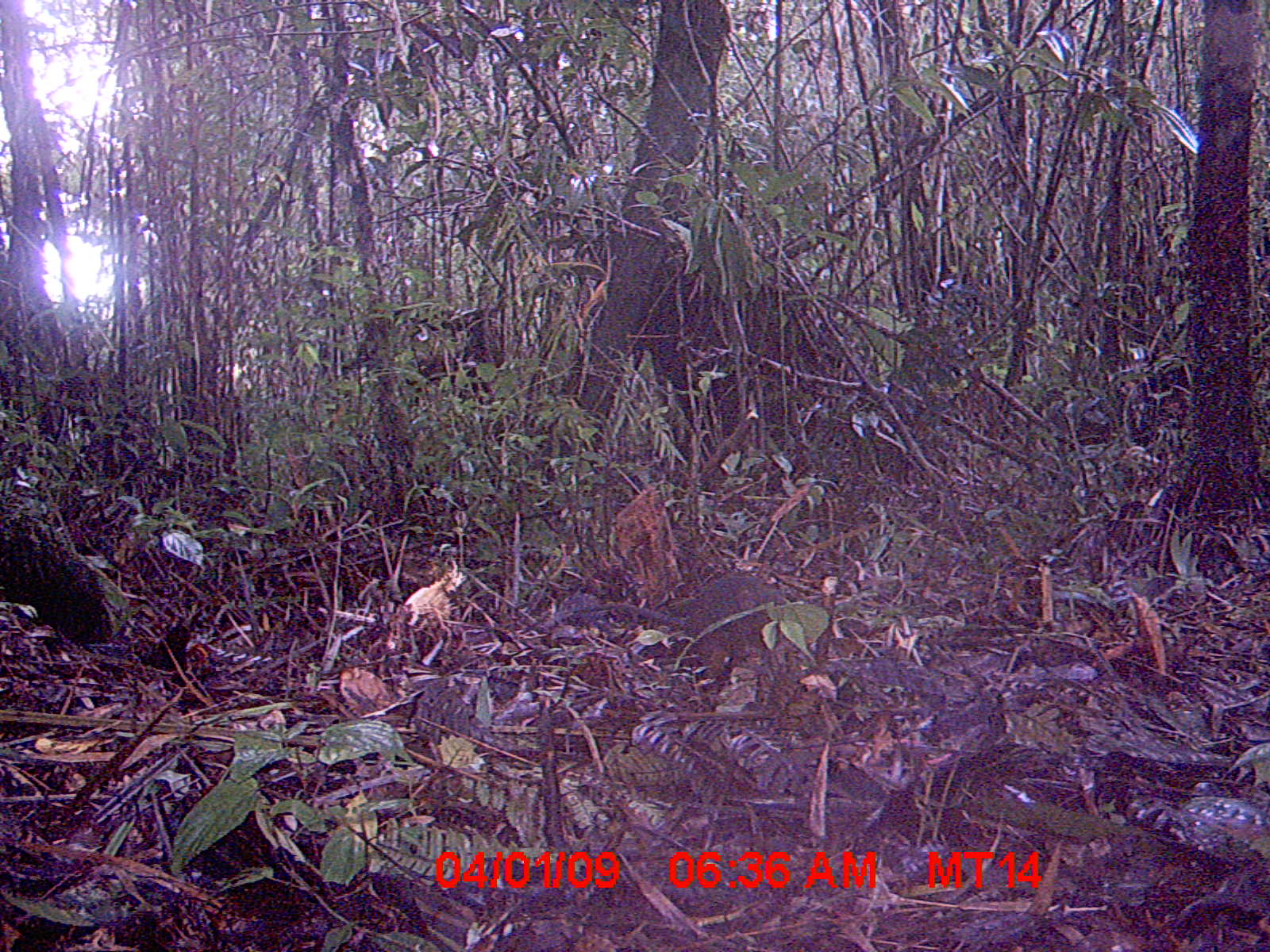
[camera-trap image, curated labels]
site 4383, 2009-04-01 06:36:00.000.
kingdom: Animalia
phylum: Chordata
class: Mammalia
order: Rodentia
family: Nesomyidae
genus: Nesomys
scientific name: Nesomys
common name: nesomys rodents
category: nesomys sp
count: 1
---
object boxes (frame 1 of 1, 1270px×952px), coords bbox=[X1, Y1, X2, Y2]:
nesomys sp: bbox=[570, 569, 826, 671]